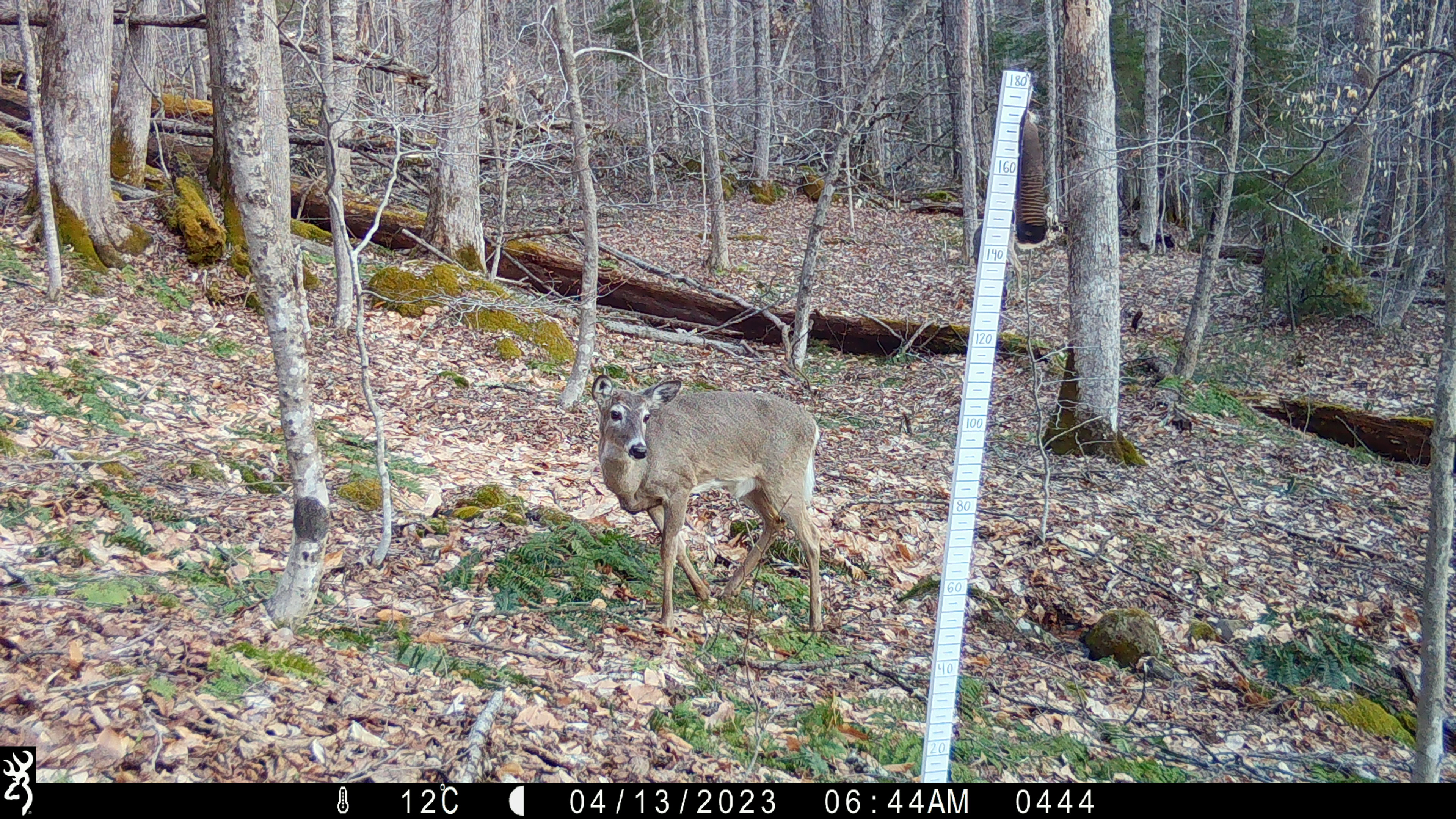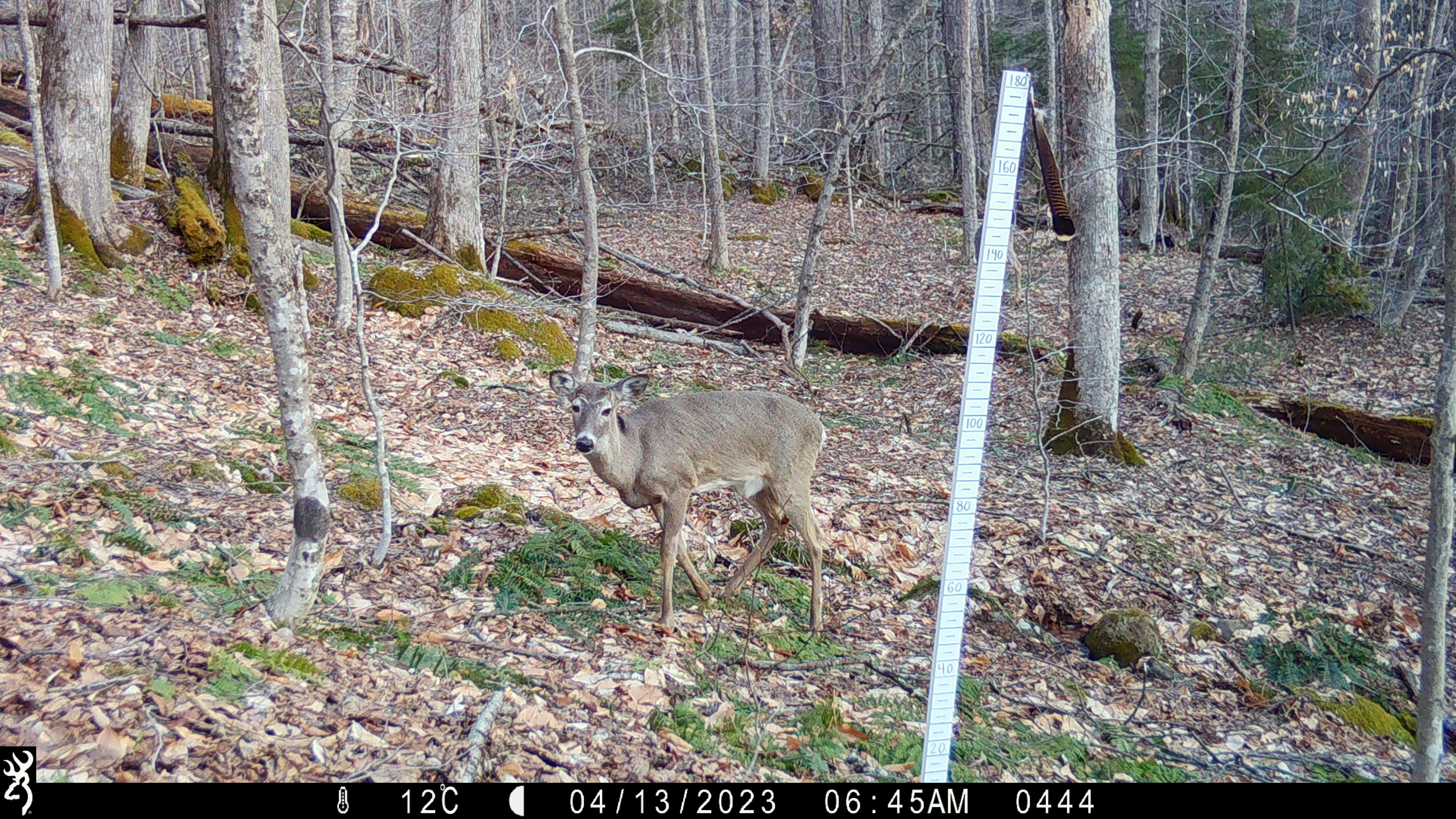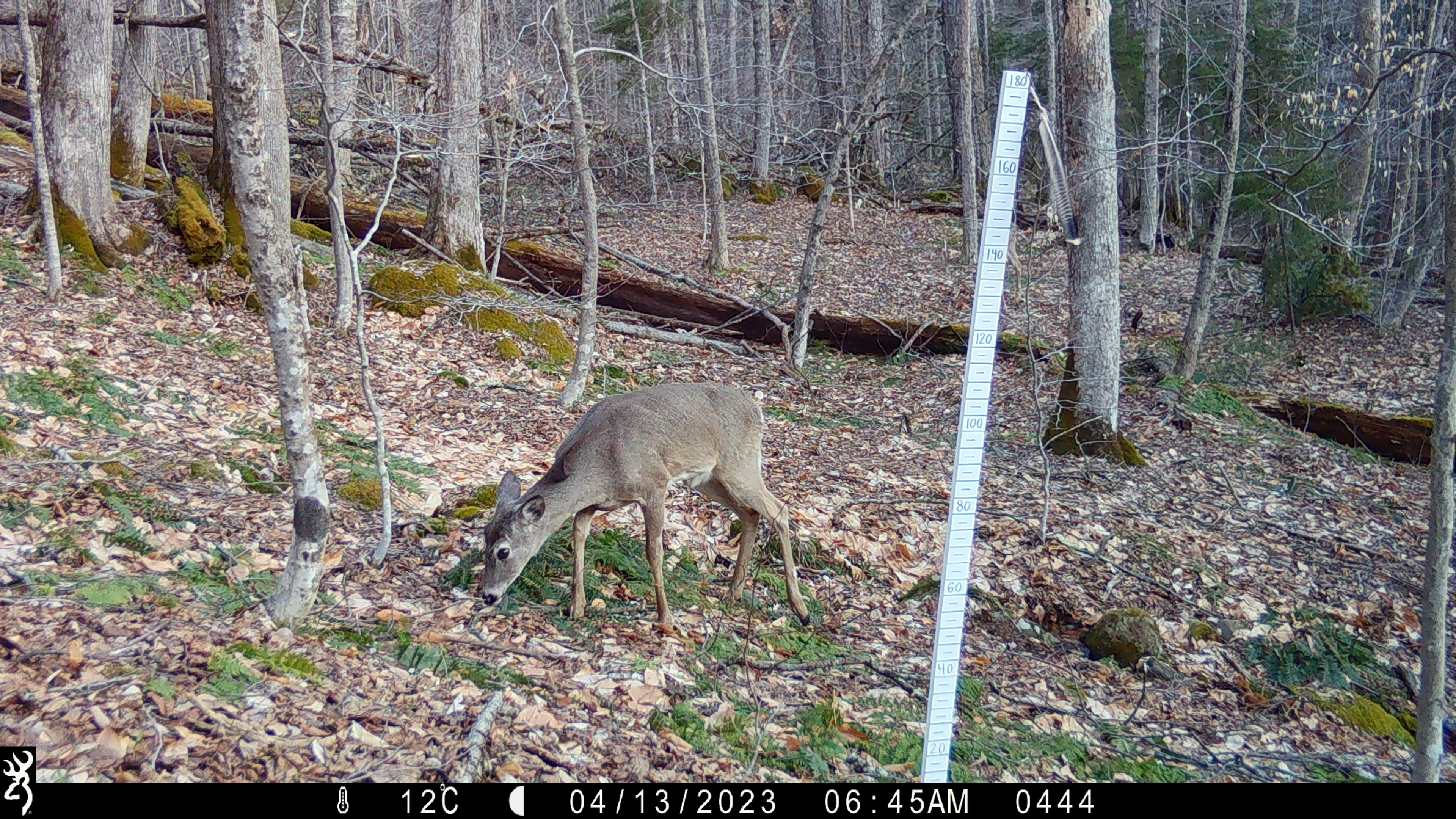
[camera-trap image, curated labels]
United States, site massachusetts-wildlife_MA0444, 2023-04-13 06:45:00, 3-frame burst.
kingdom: Animalia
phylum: Chordata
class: Mammalia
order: Artiodactyla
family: Cervidae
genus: Odocoileus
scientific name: Odocoileus virginianus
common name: white-tailed deer